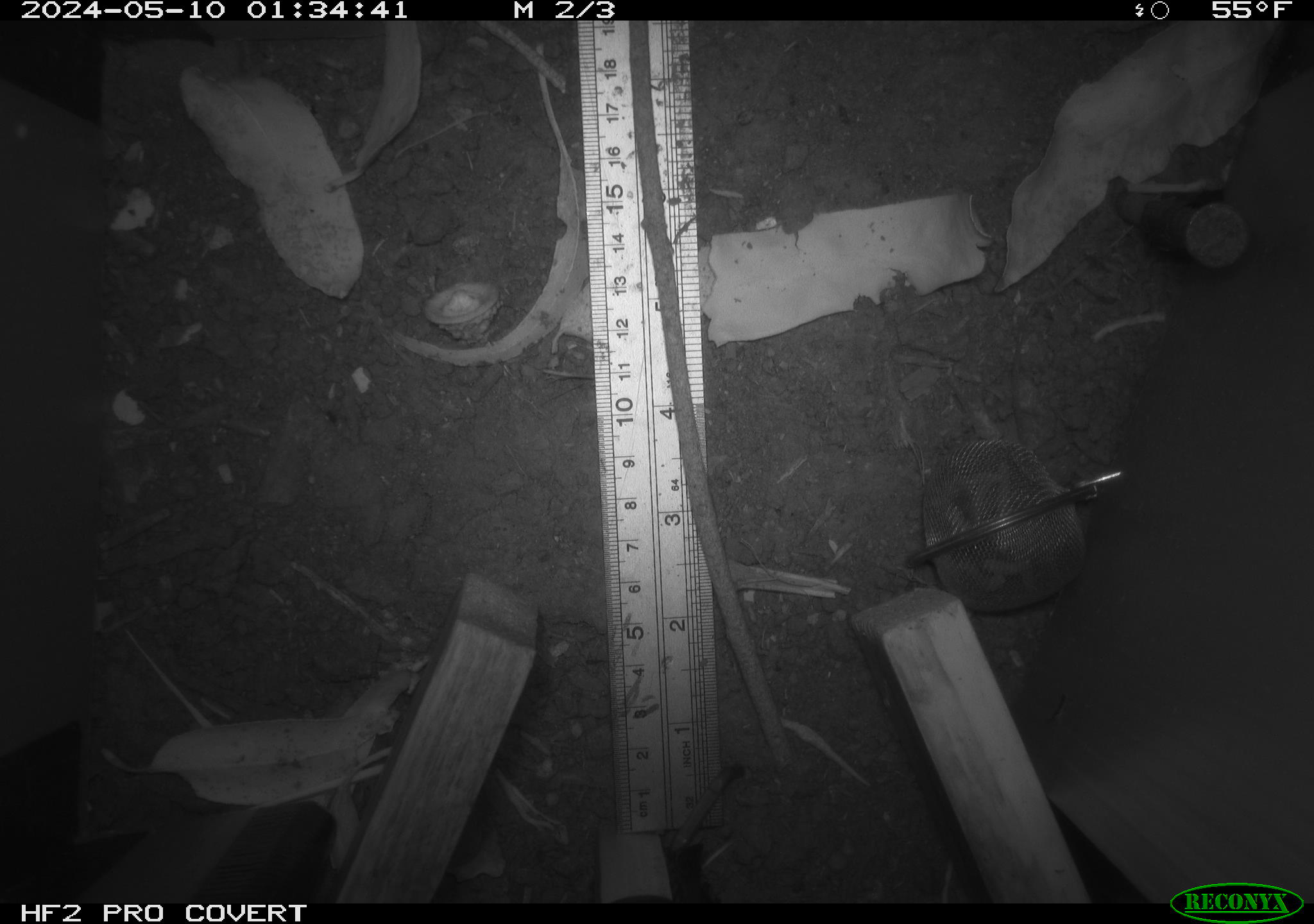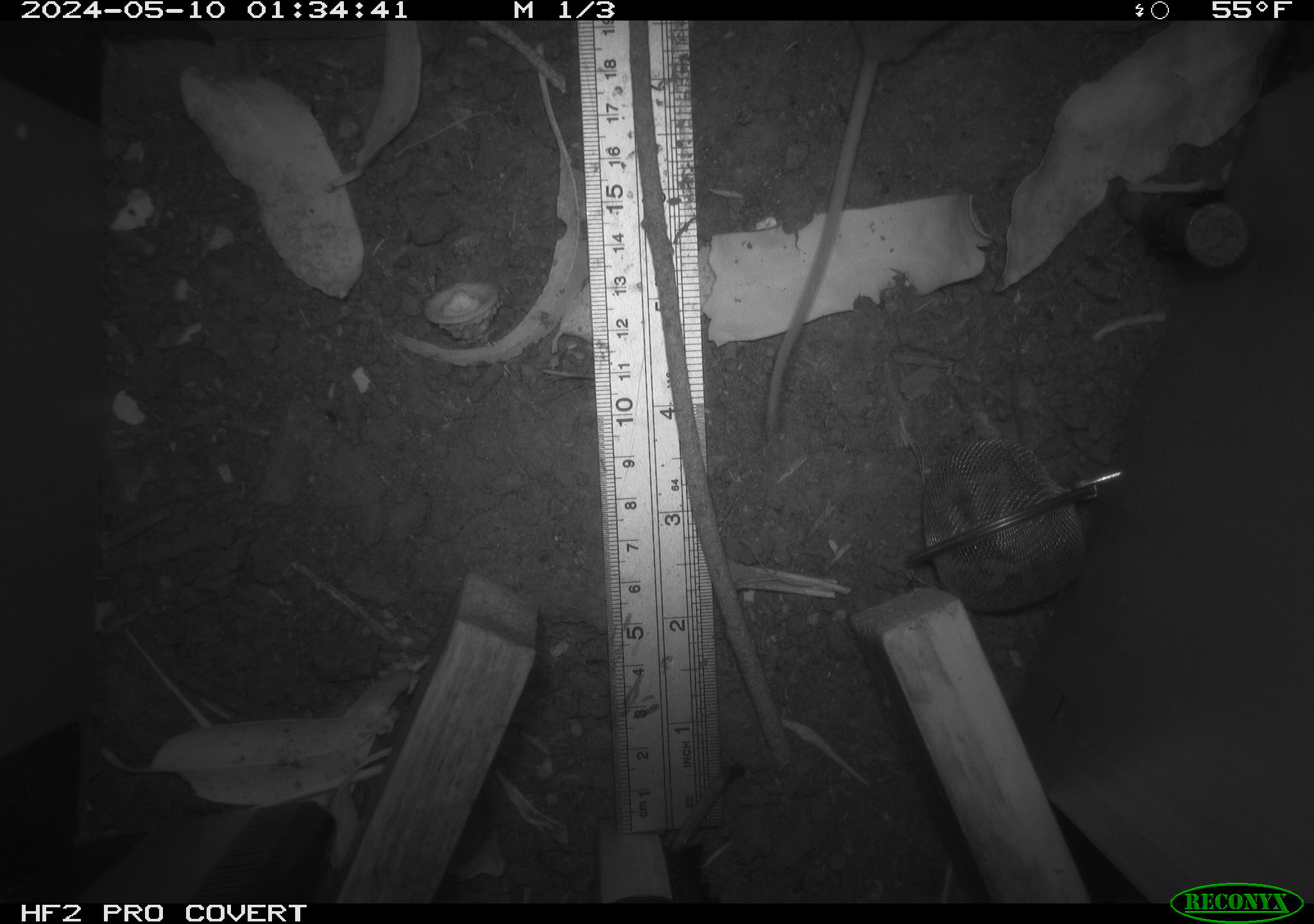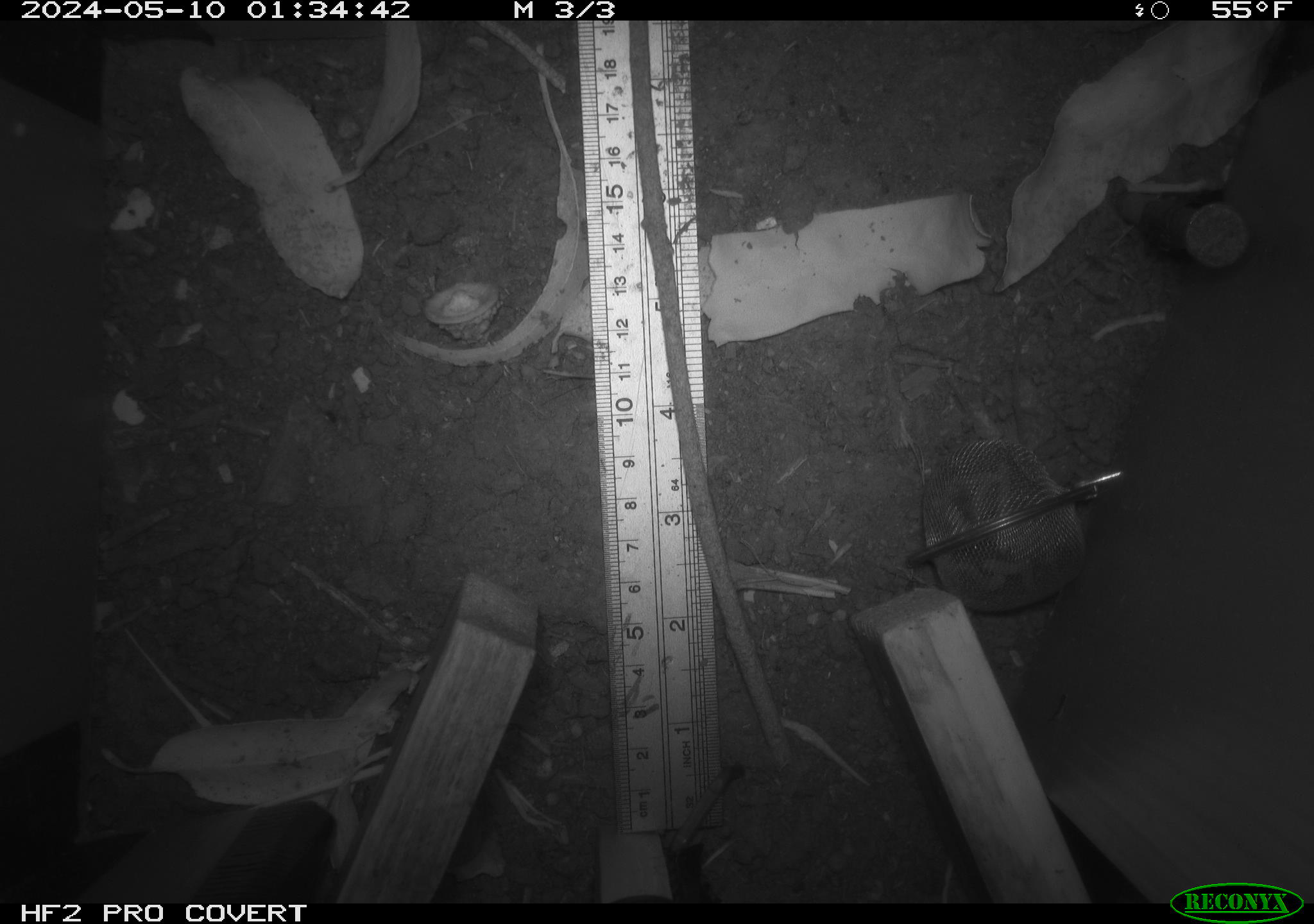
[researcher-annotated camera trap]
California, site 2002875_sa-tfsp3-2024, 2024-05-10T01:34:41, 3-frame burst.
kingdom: Animalia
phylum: Chordata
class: Mammalia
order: Rodentia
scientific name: Rodentia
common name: mouse species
Mouse species (Rodentia).